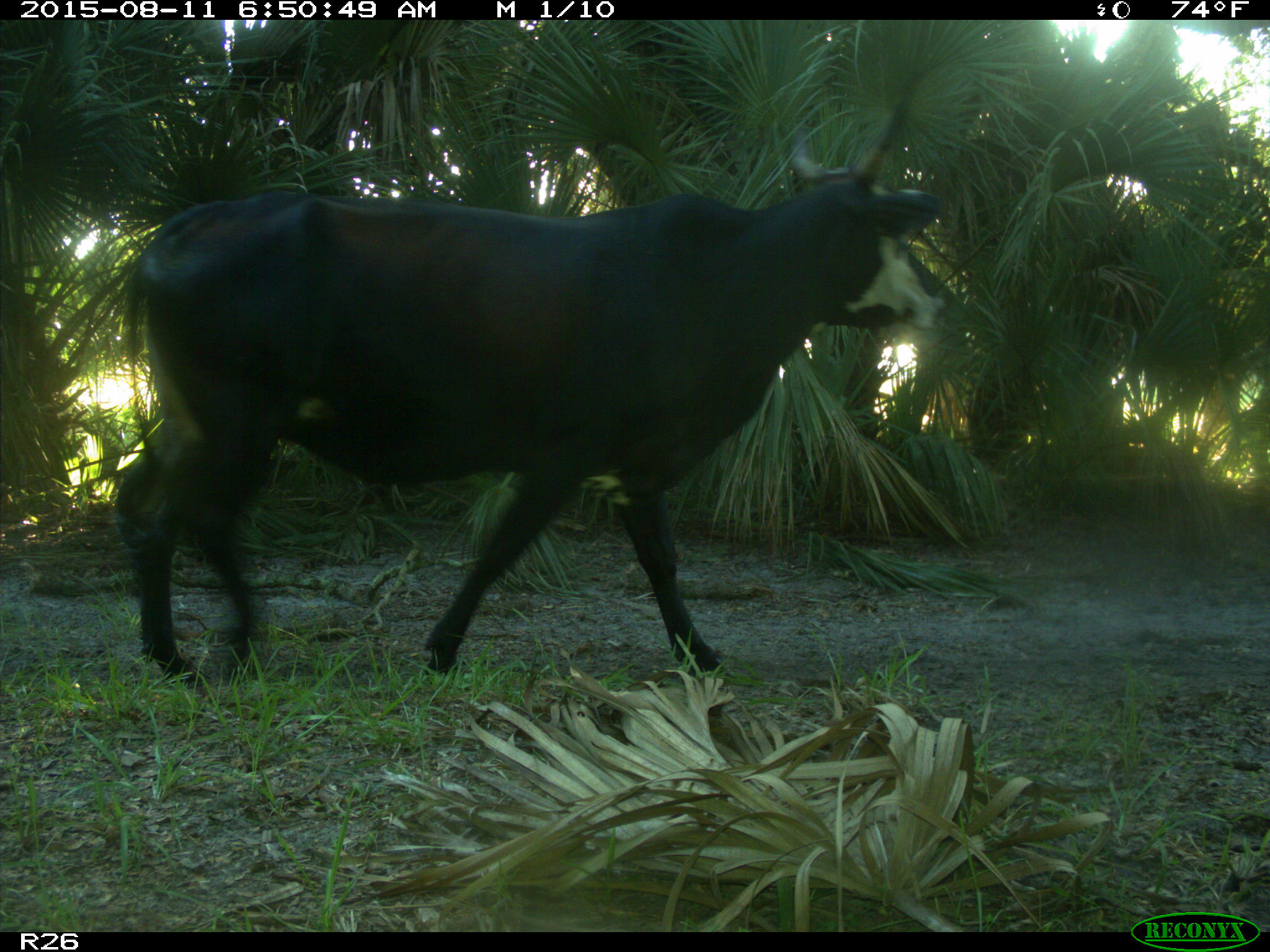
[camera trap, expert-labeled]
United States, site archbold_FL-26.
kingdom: Animalia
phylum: Chordata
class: Mammalia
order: Artiodactyla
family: Bovidae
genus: Bos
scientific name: Bos taurus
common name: domestic cow